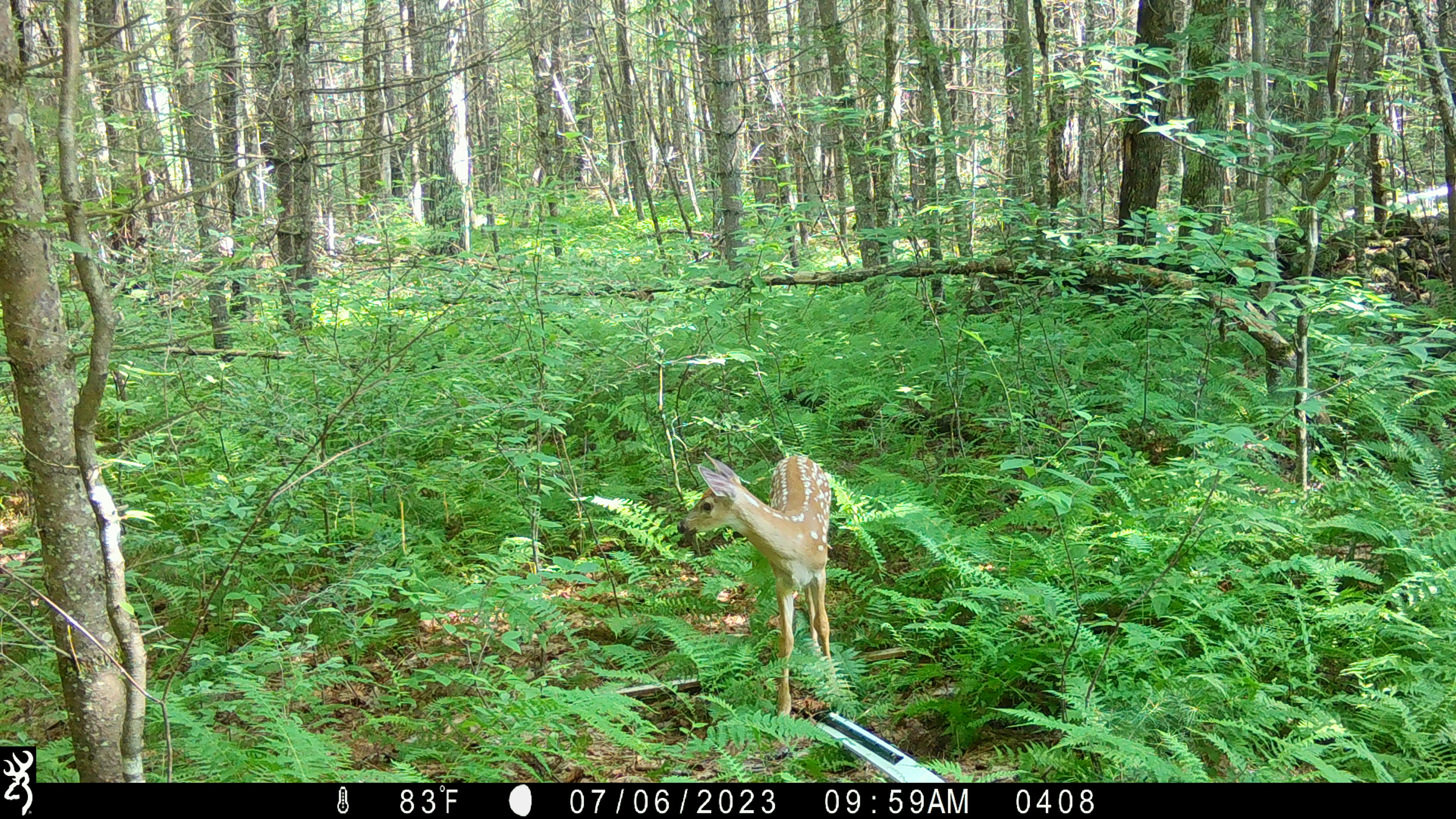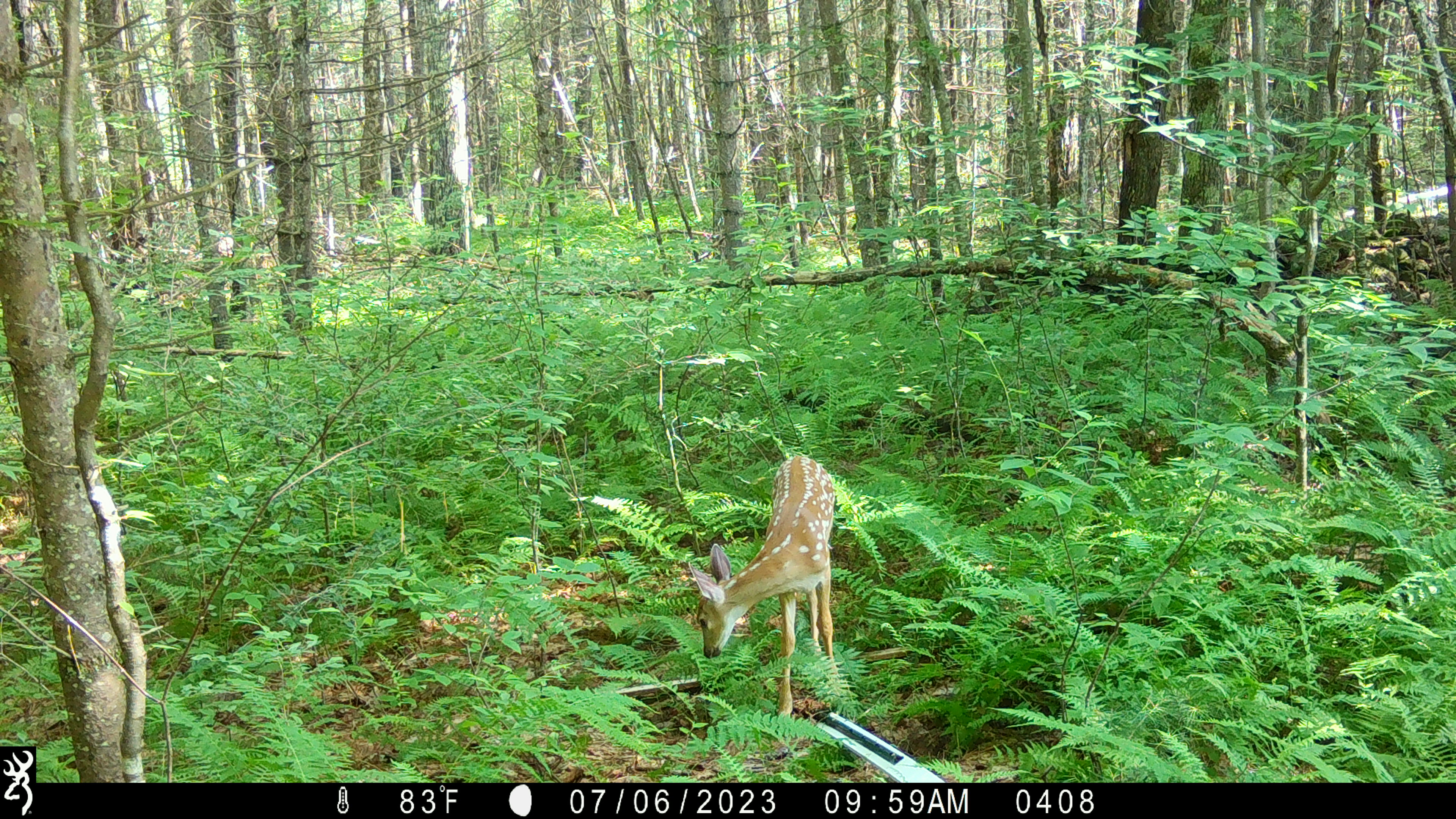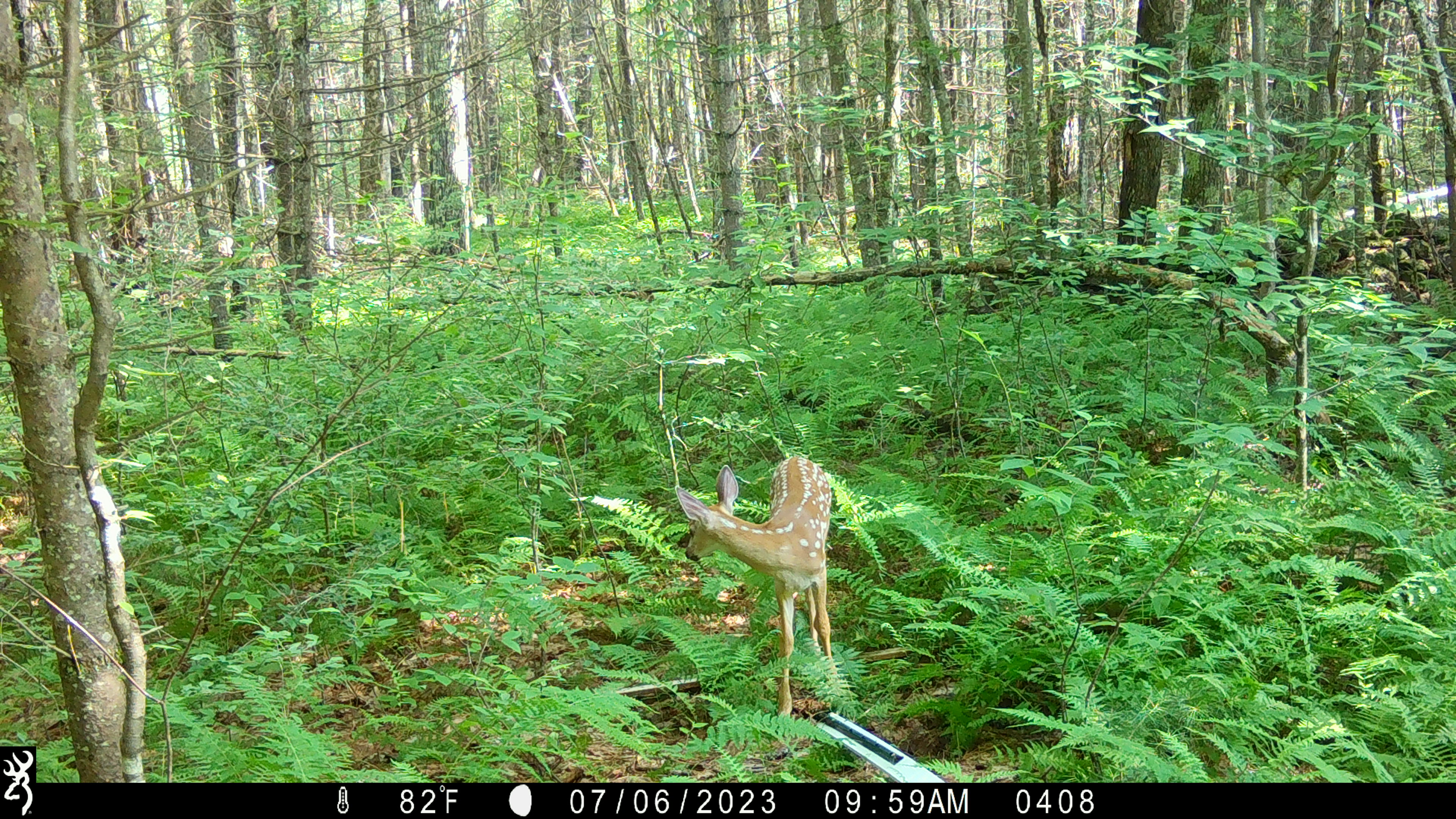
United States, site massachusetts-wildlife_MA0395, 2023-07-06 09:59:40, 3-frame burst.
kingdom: Animalia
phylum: Chordata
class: Mammalia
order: Artiodactyla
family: Cervidae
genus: Odocoileus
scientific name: Odocoileus virginianus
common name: white-tailed deer